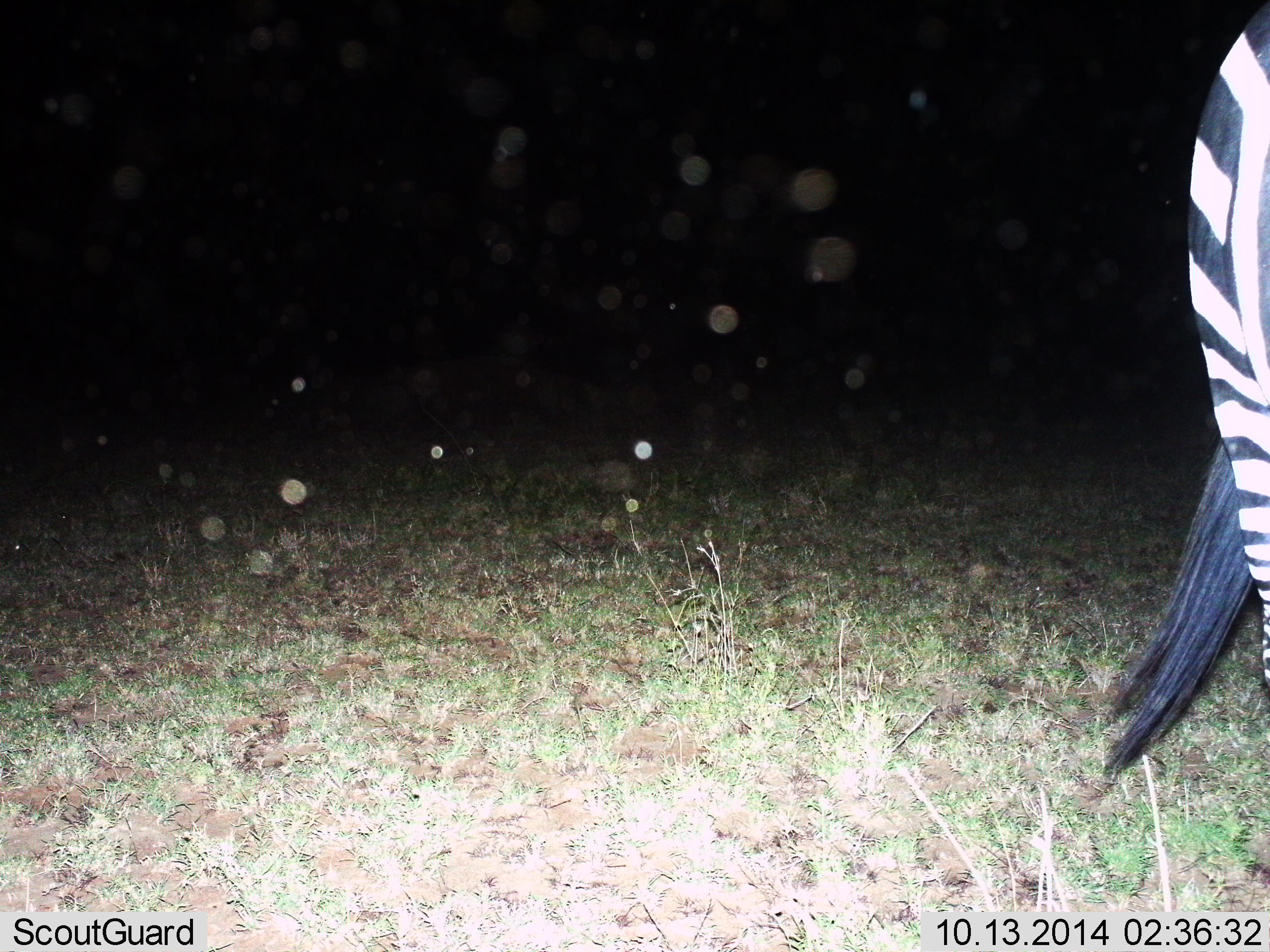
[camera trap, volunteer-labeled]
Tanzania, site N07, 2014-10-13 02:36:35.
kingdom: Animalia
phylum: Chordata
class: Mammalia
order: Perissodactyla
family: Equidae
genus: Equus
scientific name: Equus quagga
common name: plains zebra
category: zebra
Zebra (plains zebra) (Equus quagga), count 1. Behavior (volunteer vote fractions): standing 80%, resting 0%, moving 20%, interacting 0%. Young present (vote fraction): 0%. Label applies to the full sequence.